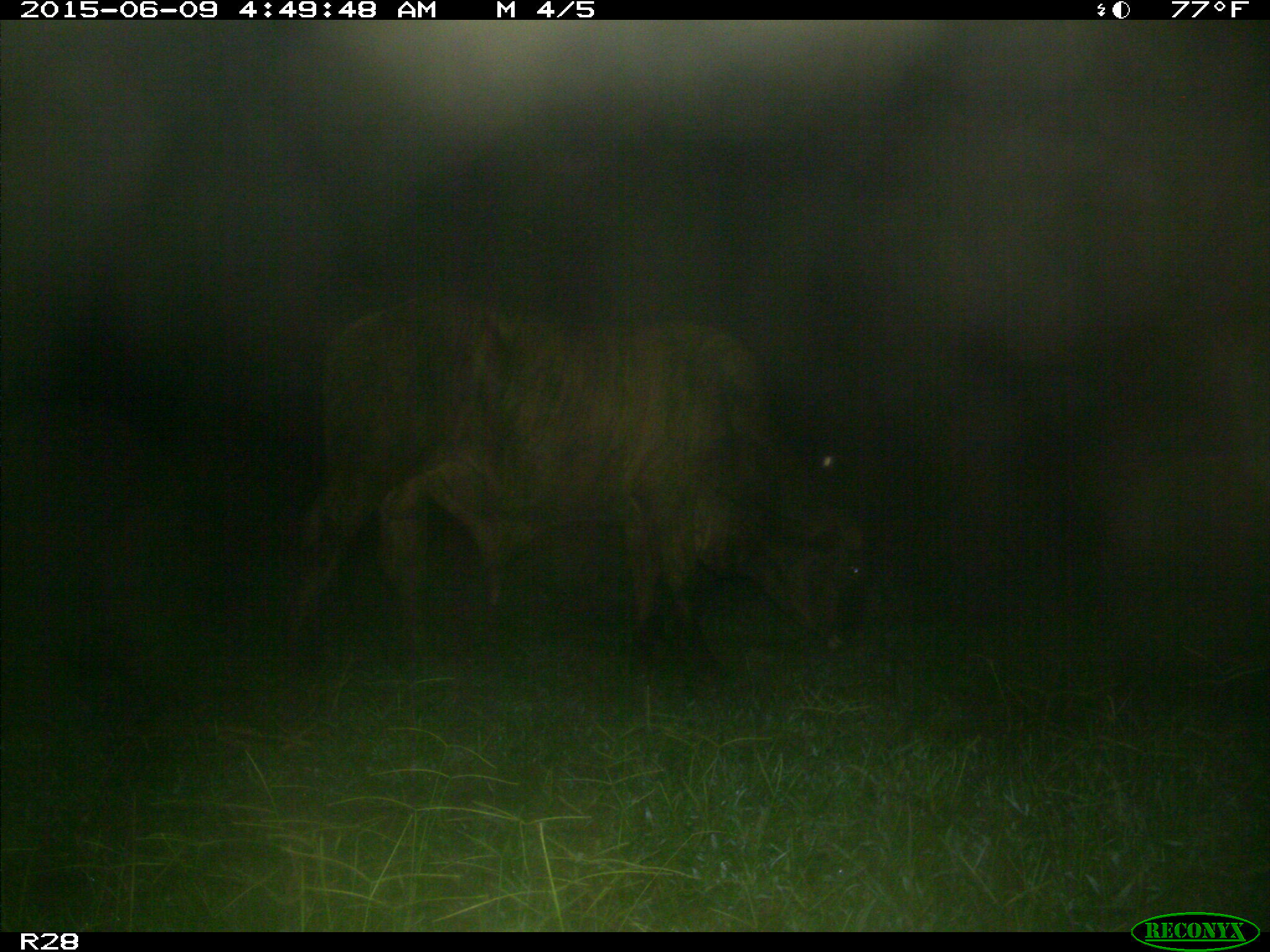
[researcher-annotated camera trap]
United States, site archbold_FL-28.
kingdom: Animalia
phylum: Chordata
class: Mammalia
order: Artiodactyla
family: Bovidae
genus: Bos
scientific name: Bos taurus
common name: domestic cow